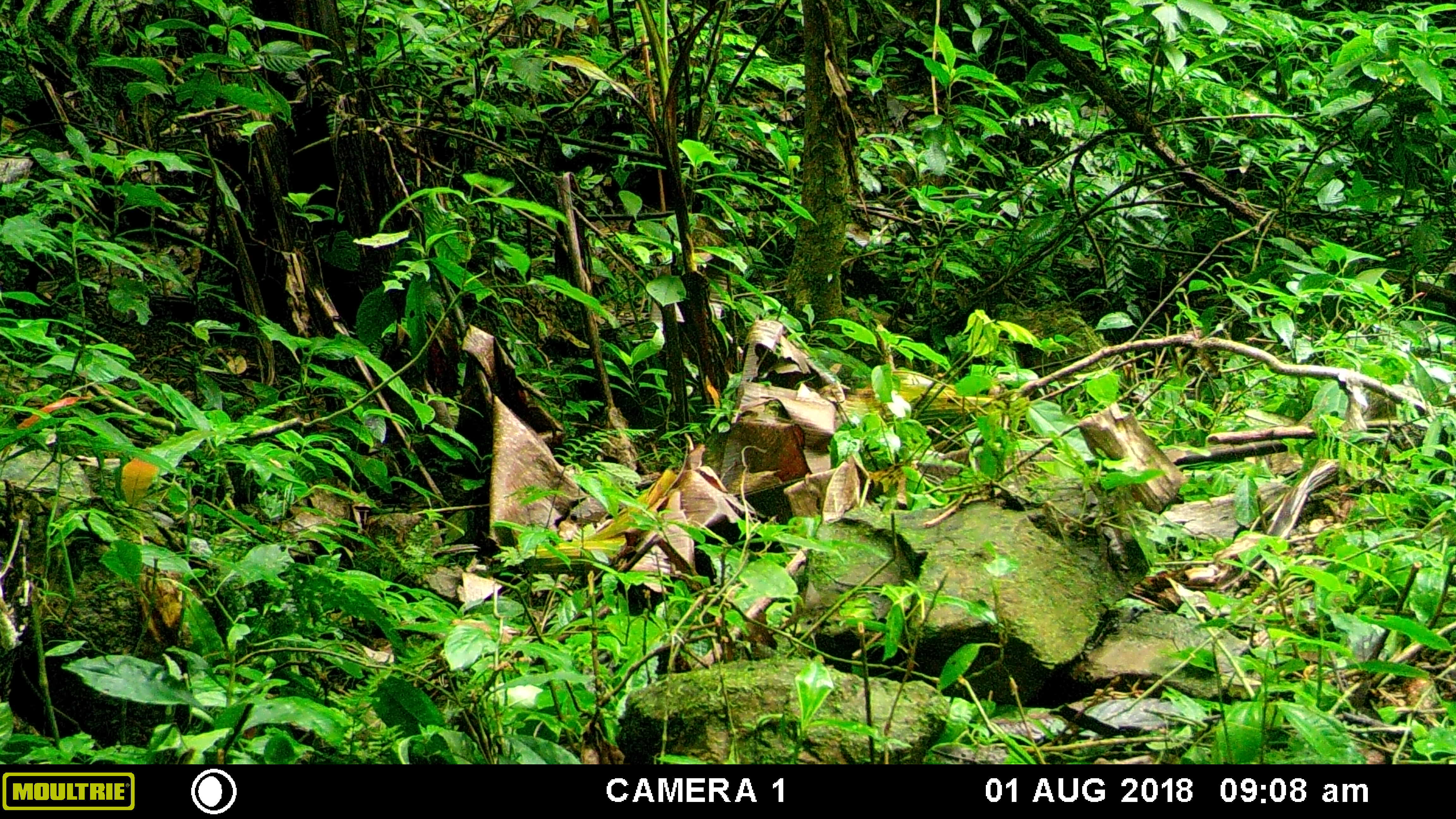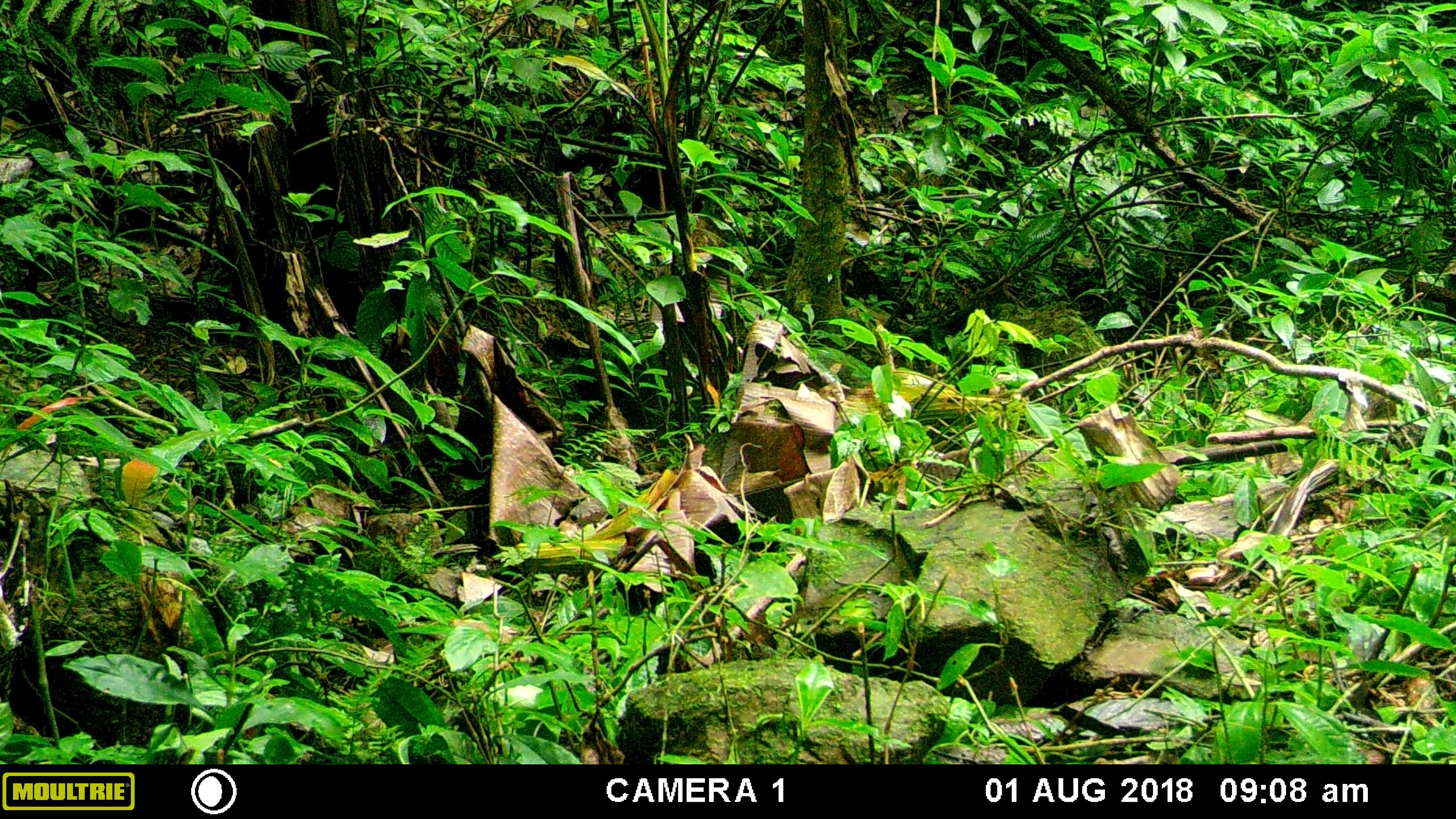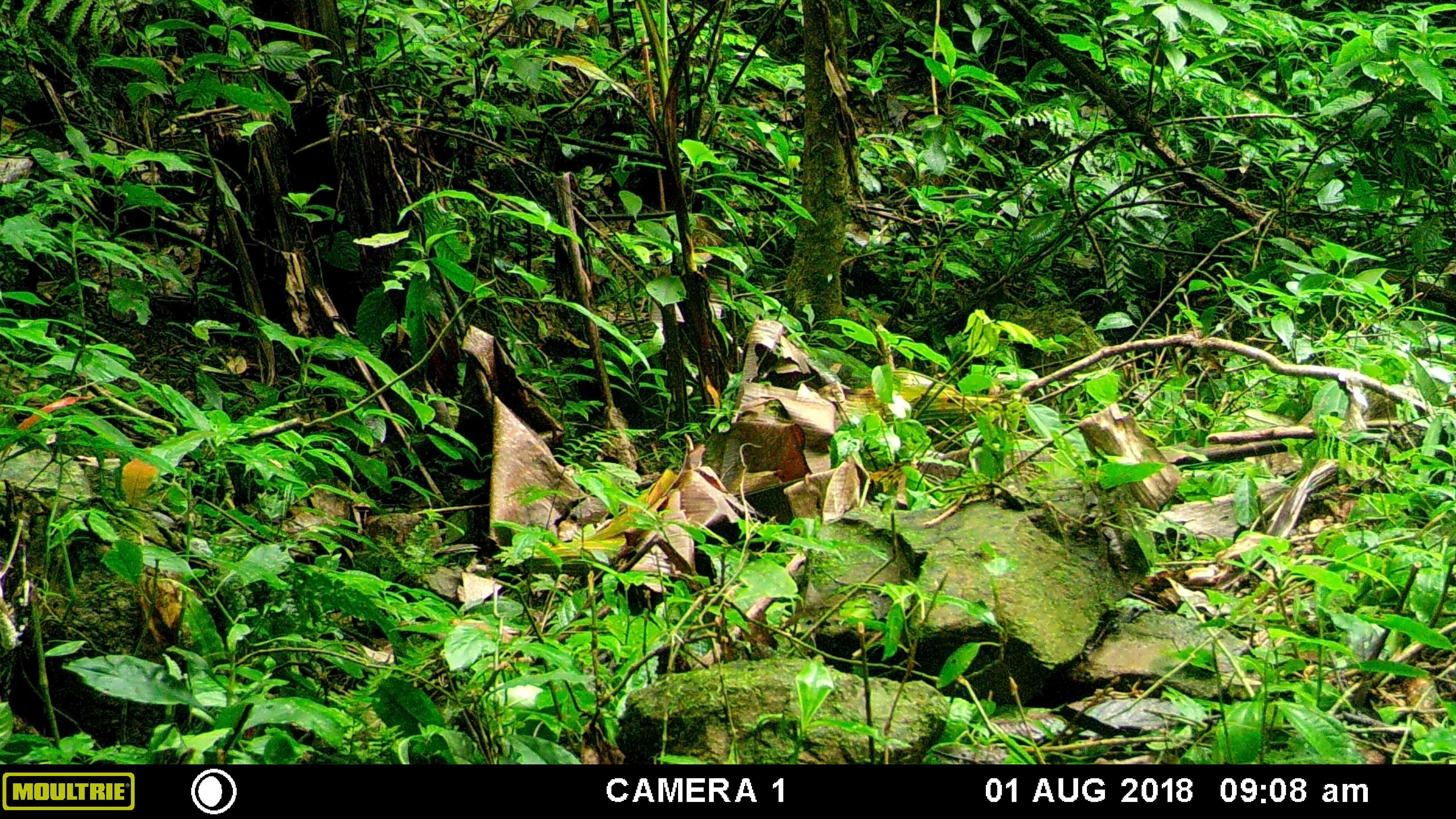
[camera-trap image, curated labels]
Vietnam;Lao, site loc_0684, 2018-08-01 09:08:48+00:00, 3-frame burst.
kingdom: Animalia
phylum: Chordata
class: Aves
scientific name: Aves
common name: bird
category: unidentified bird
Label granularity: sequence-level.